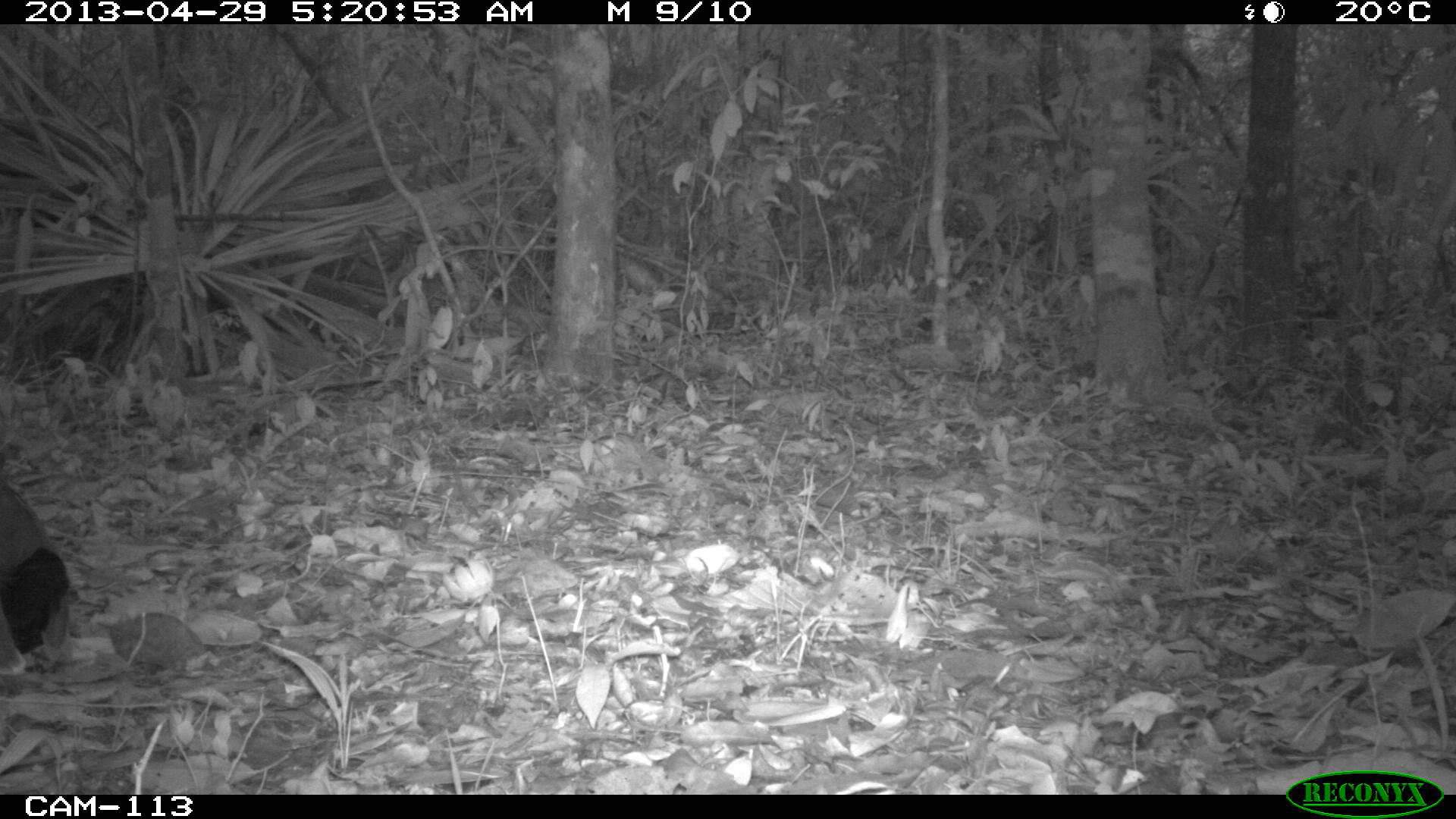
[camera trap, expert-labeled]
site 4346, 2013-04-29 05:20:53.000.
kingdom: Animalia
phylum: Chordata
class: Aves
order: Gruiformes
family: Rallidae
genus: Aramides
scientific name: Aramides cajaneus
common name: gray-necked wood-rail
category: aramides cajanea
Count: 1.